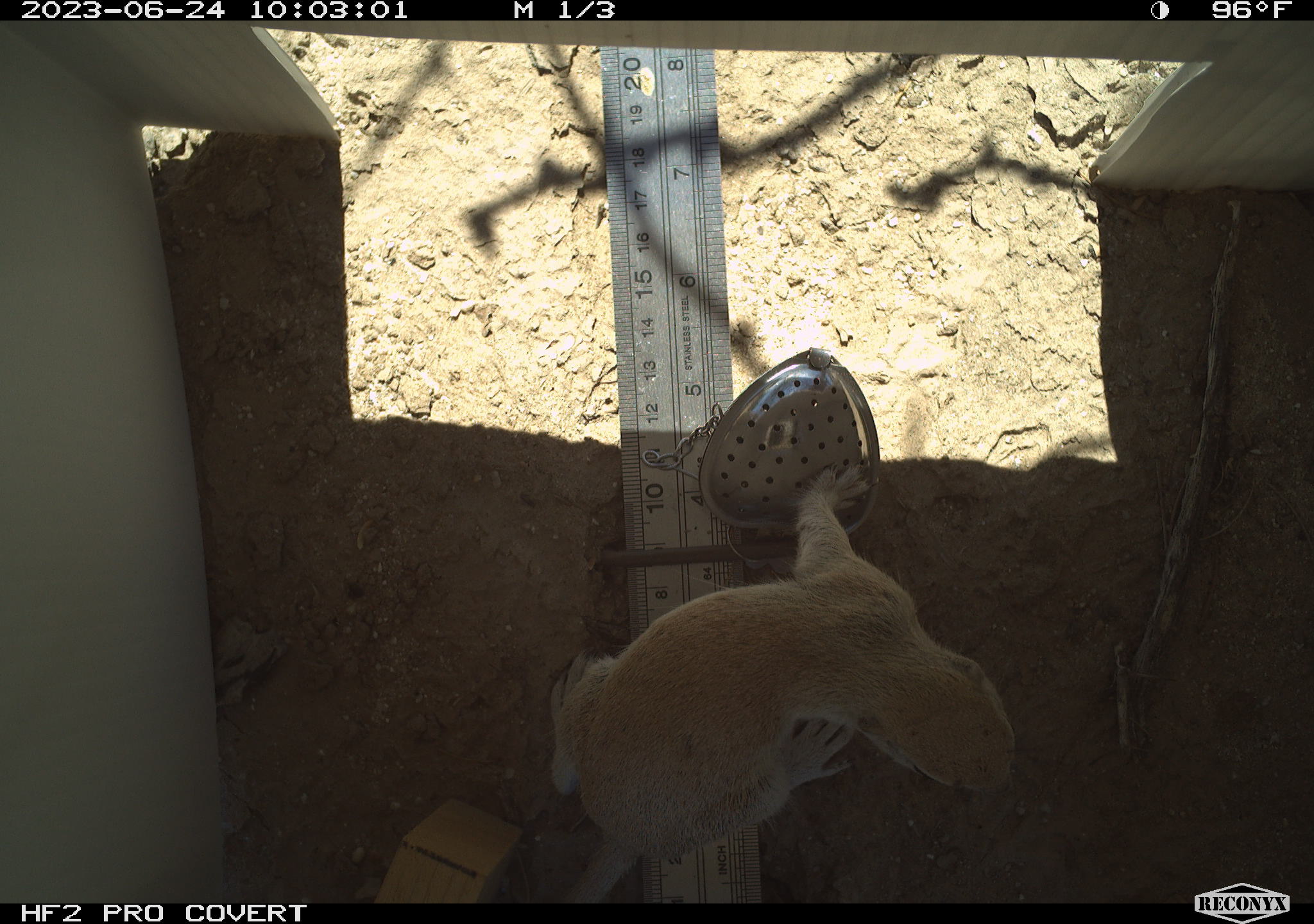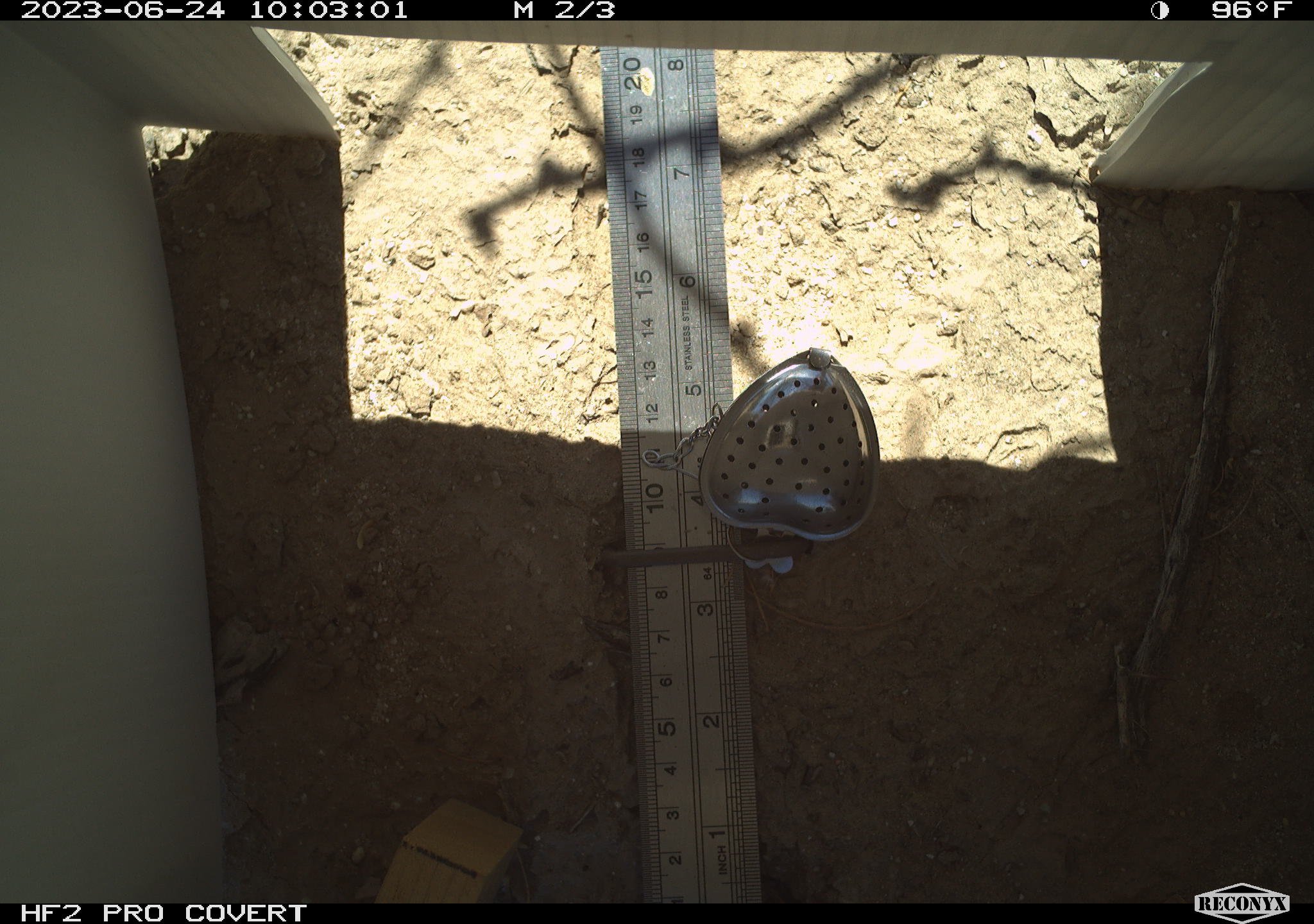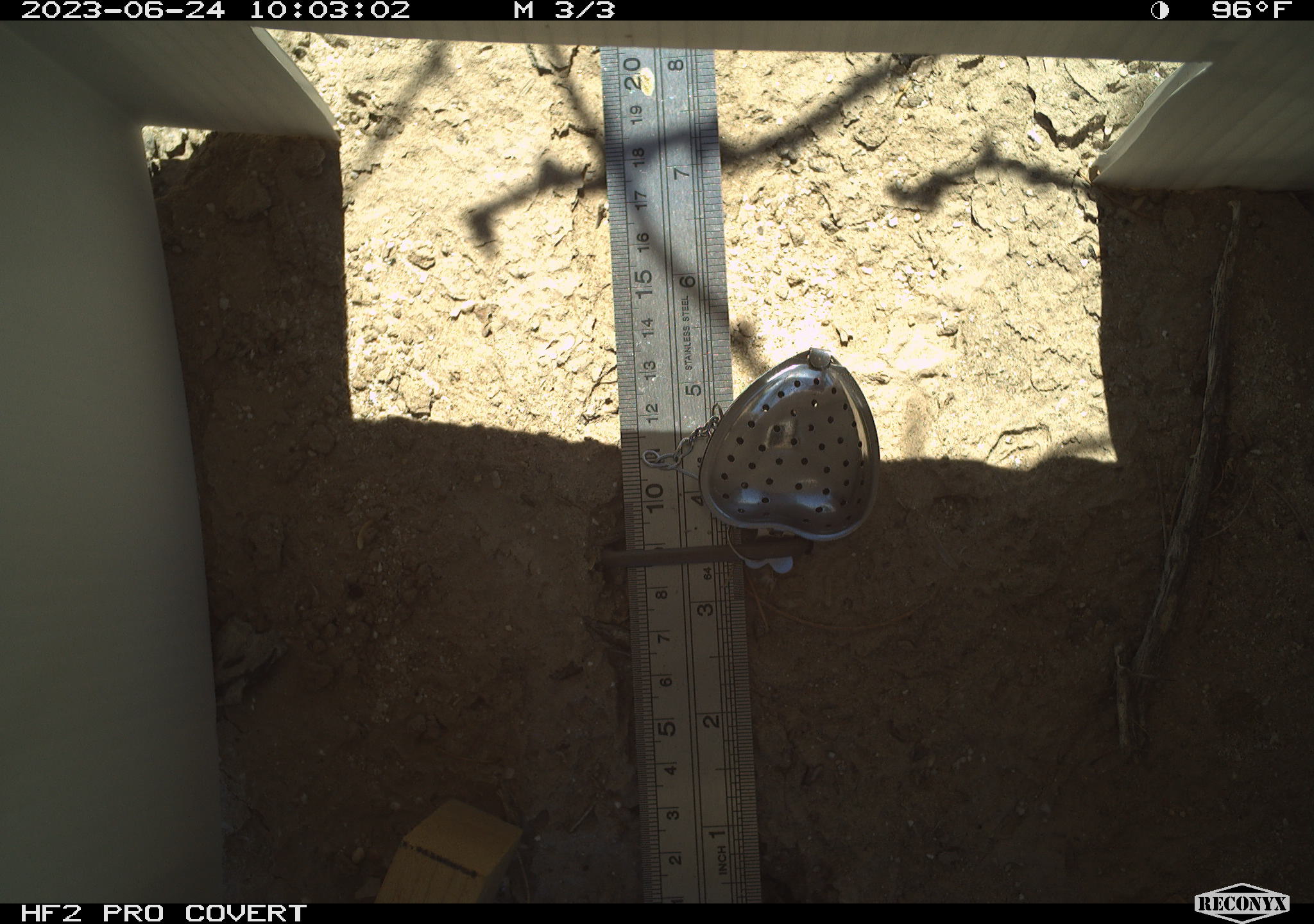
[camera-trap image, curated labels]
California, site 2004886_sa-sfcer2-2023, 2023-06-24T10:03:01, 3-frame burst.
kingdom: Animalia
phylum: Chordata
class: Mammalia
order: Rodentia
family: Sciuridae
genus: Xerospermophilus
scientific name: Xerospermophilus tereticaudus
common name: round-tailed ground squirrel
Round-tailed ground squirrel (Xerospermophilus tereticaudus).